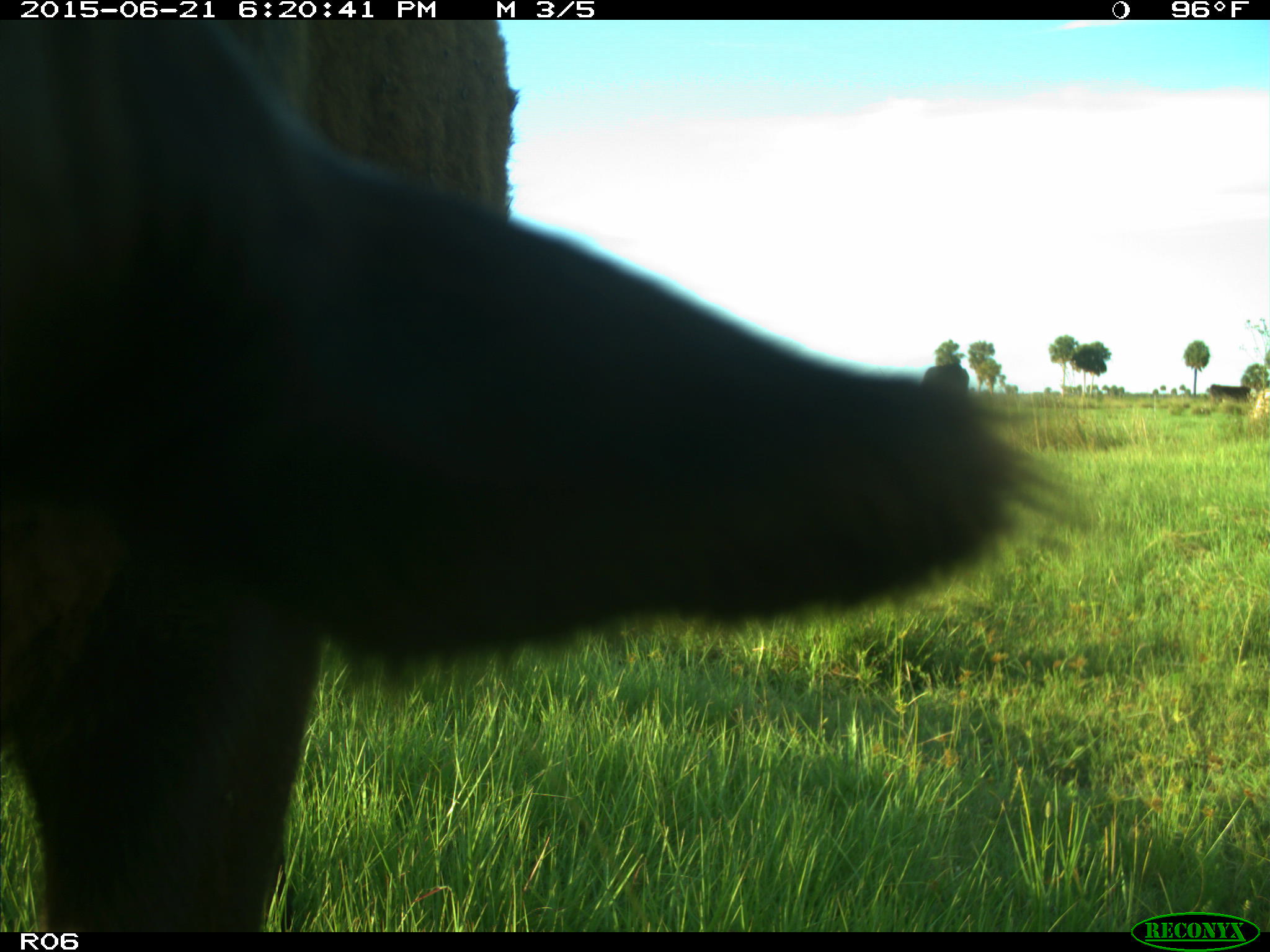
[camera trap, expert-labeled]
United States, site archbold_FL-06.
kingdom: Animalia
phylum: Chordata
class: Mammalia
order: Artiodactyla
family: Bovidae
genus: Bos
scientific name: Bos taurus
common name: domestic cow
Bos taurus (domestic cow).